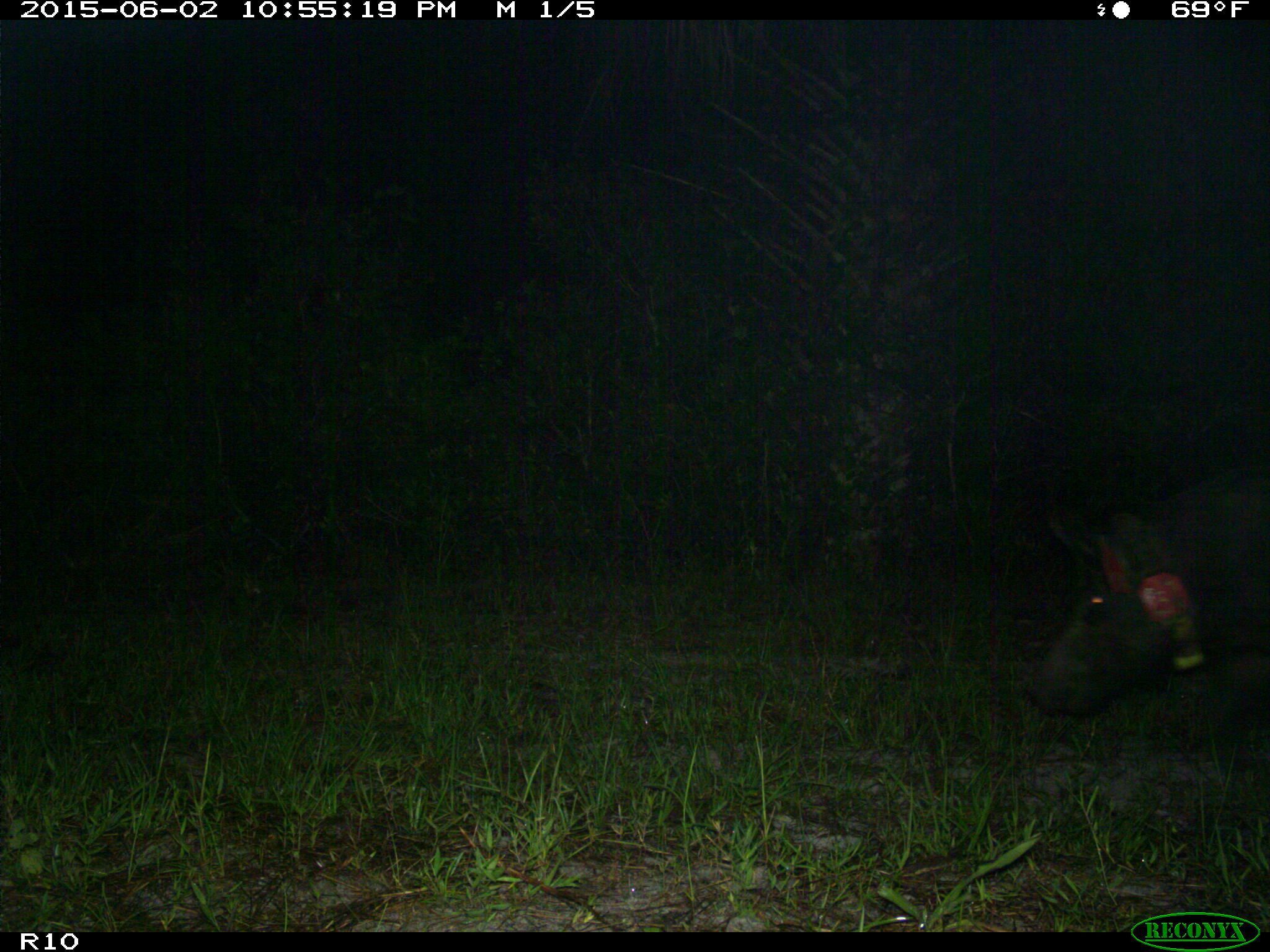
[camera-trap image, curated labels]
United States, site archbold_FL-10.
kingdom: Animalia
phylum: Chordata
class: Mammalia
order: Artiodactyla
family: Suidae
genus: Sus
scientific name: Sus scrofa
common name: wild boar